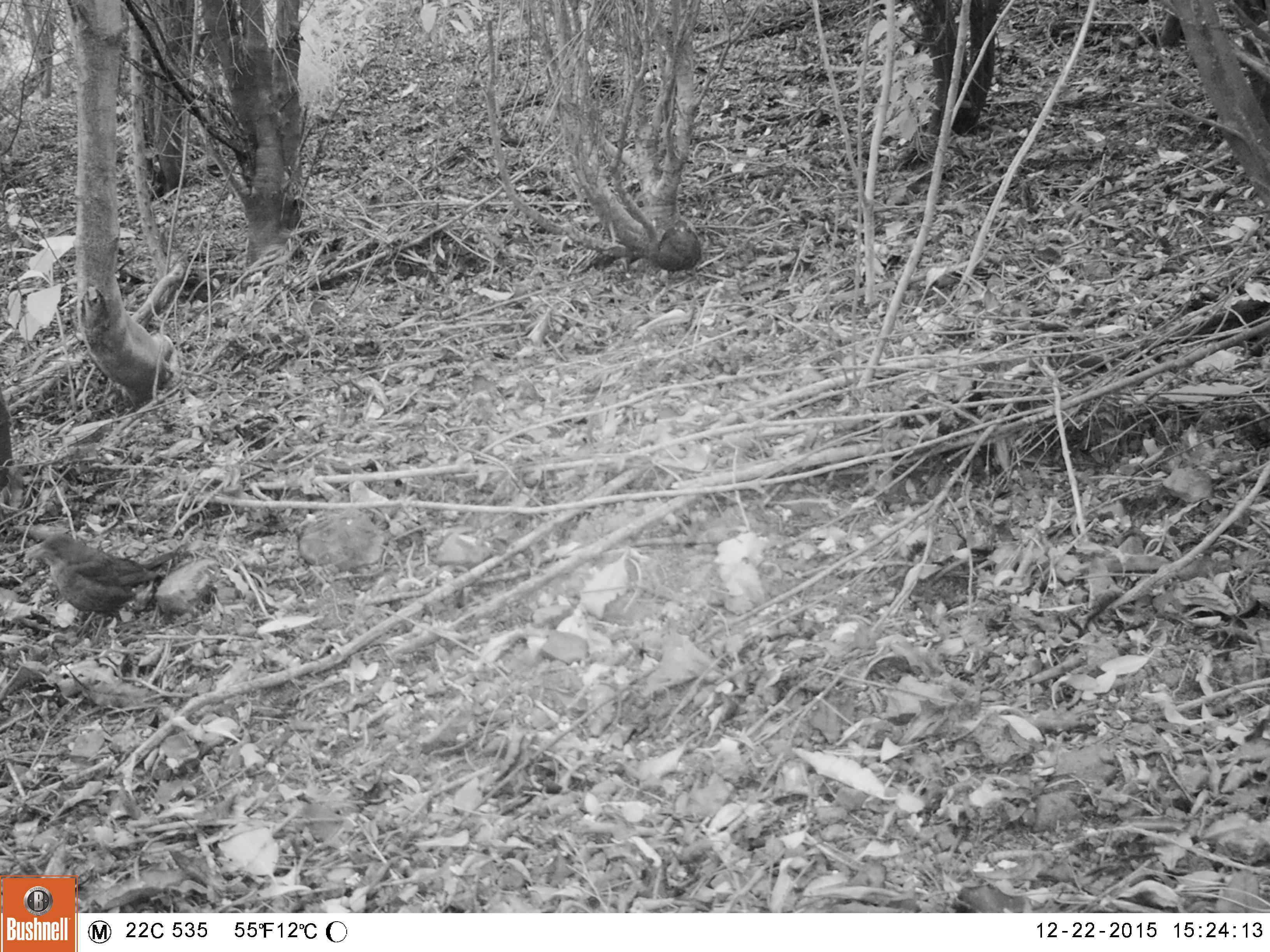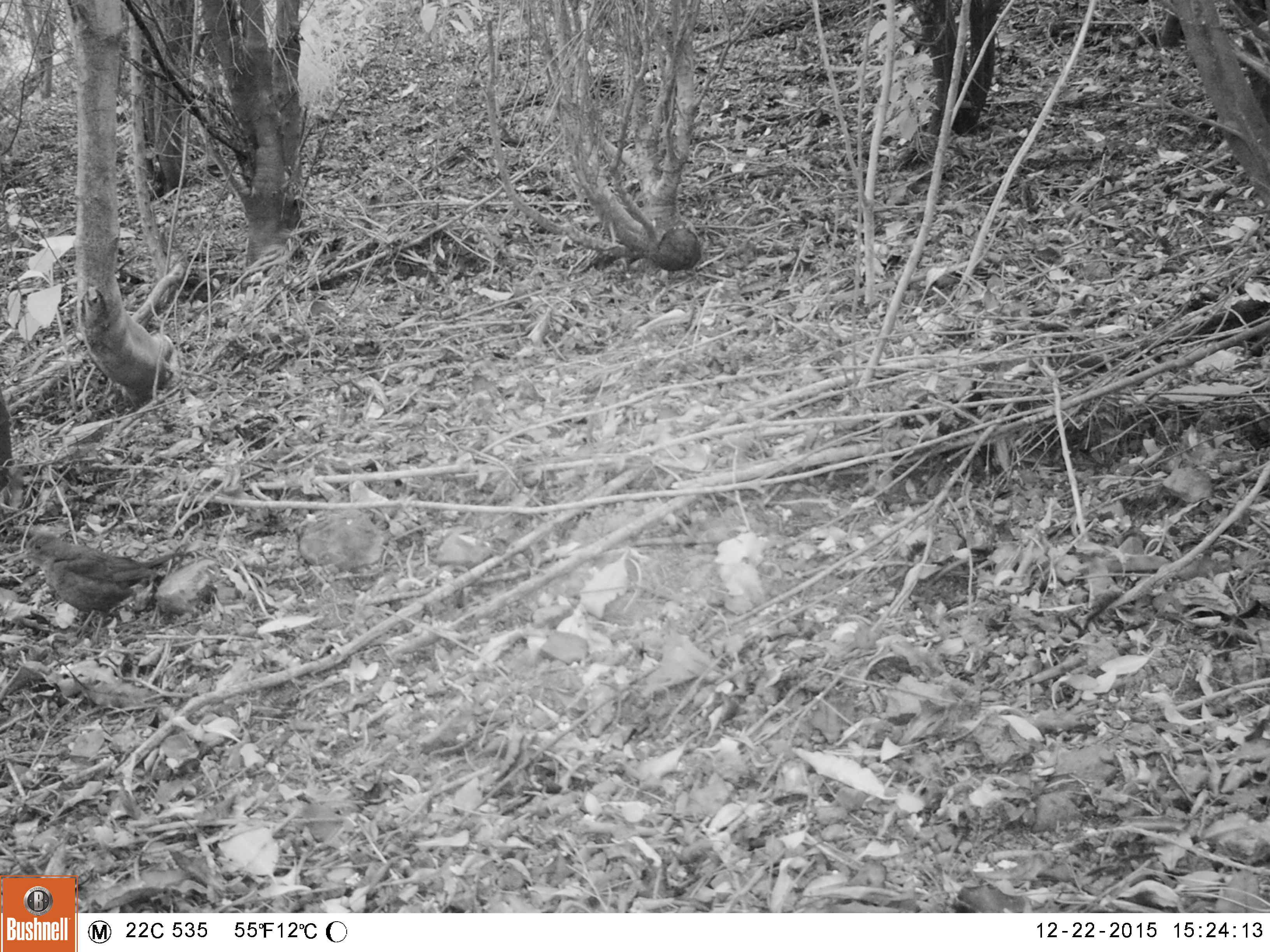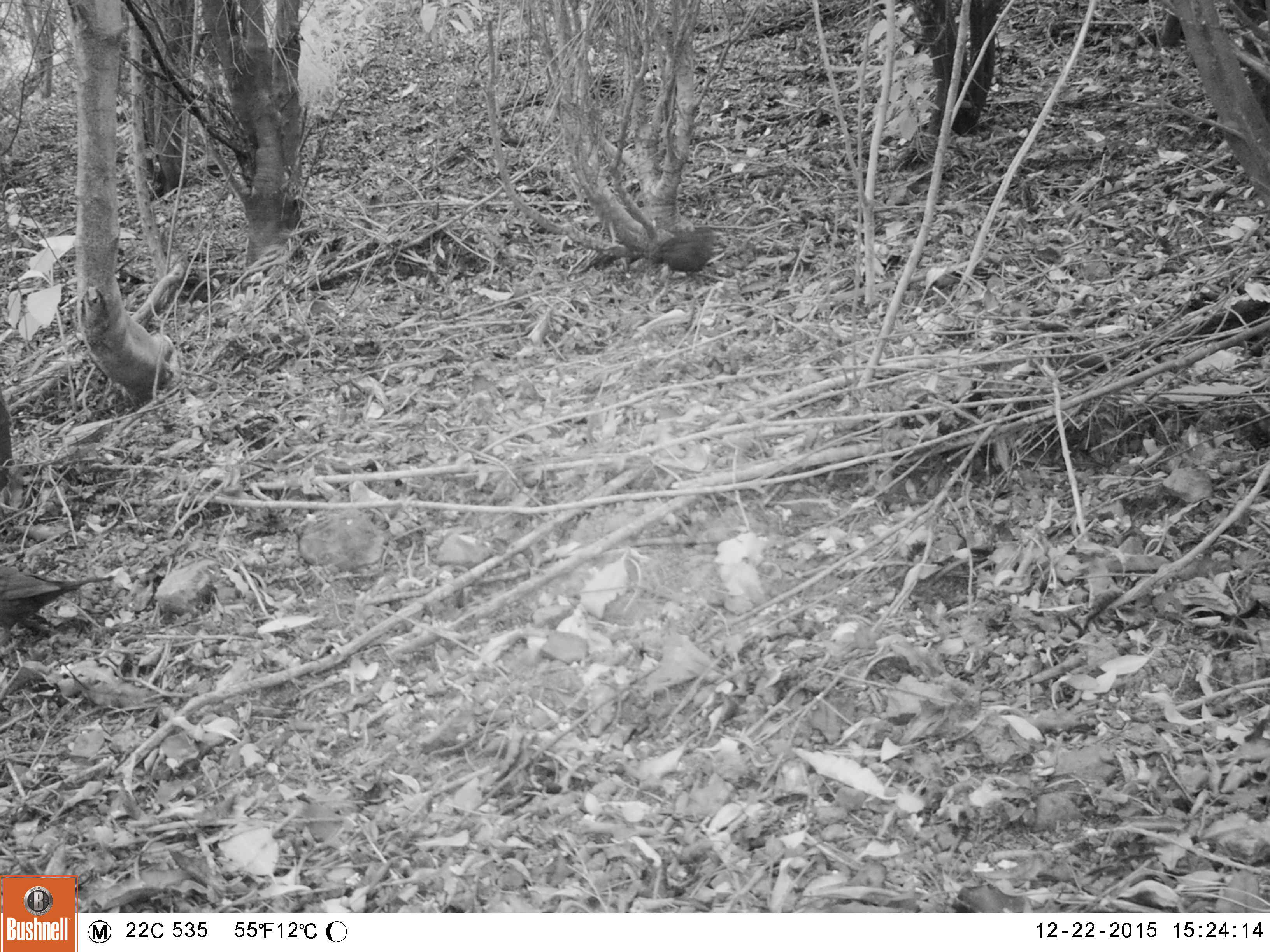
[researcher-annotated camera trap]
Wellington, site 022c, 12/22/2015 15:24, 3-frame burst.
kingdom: Animalia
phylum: Chordata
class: Aves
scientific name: Aves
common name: bird